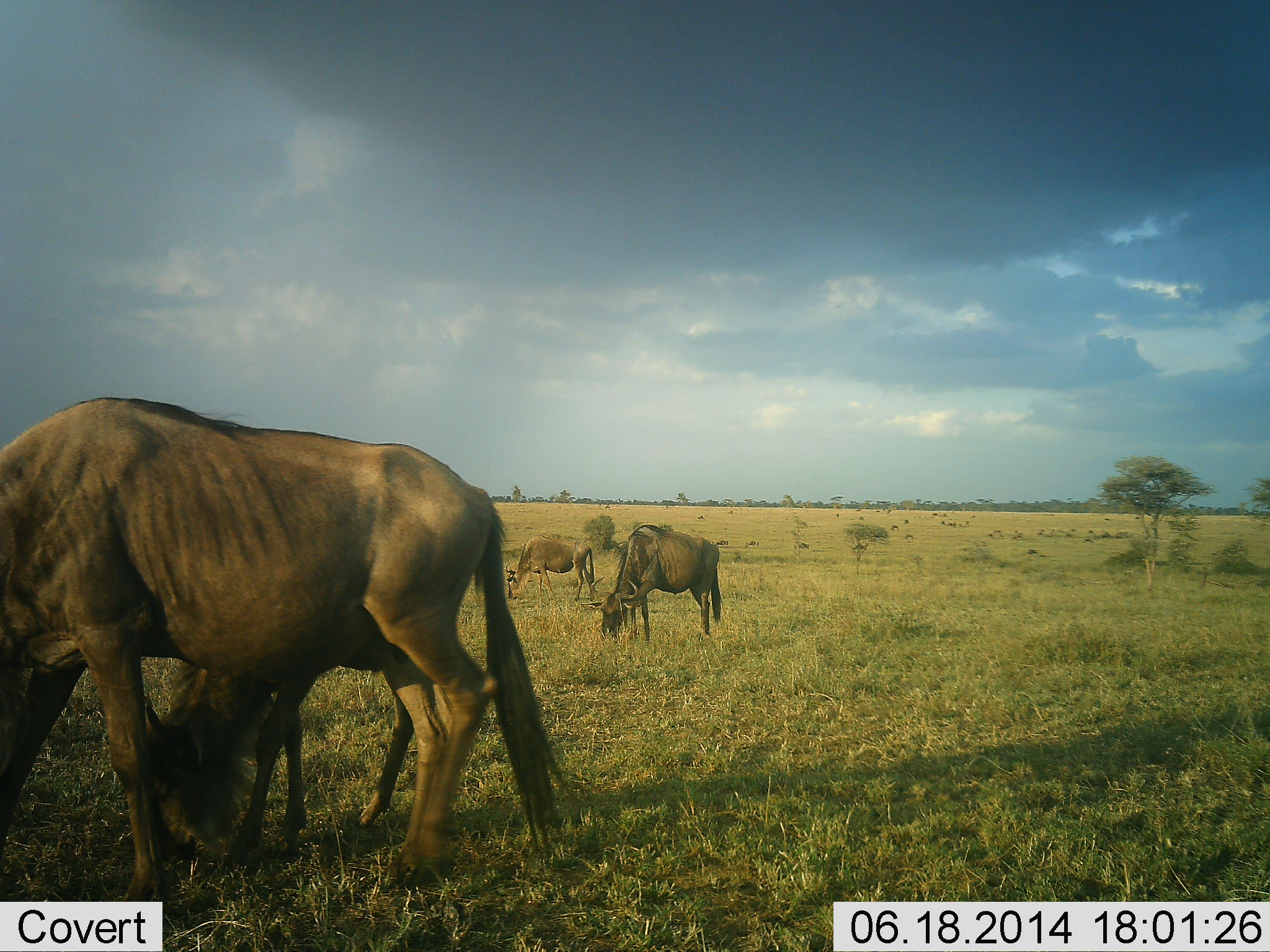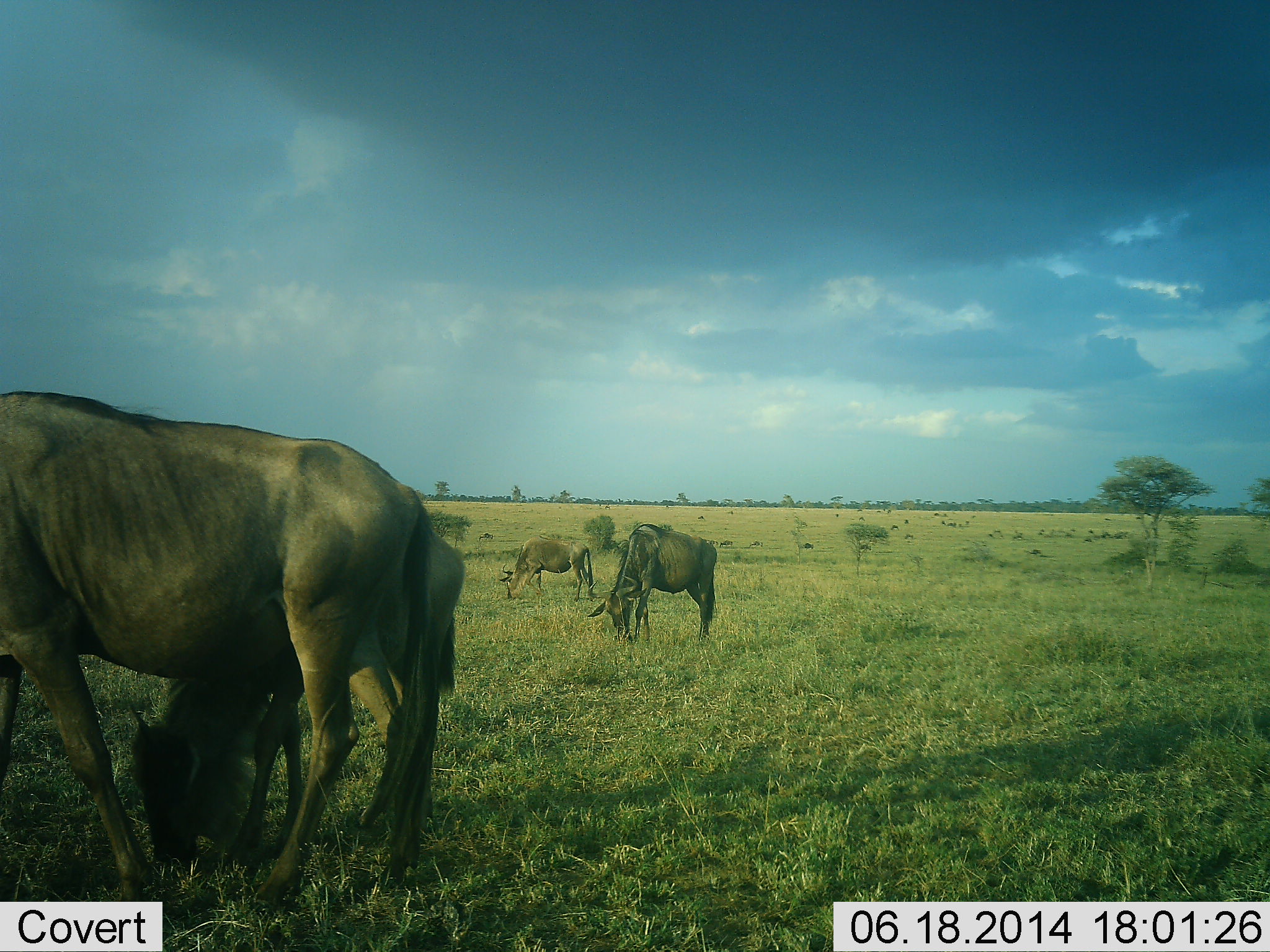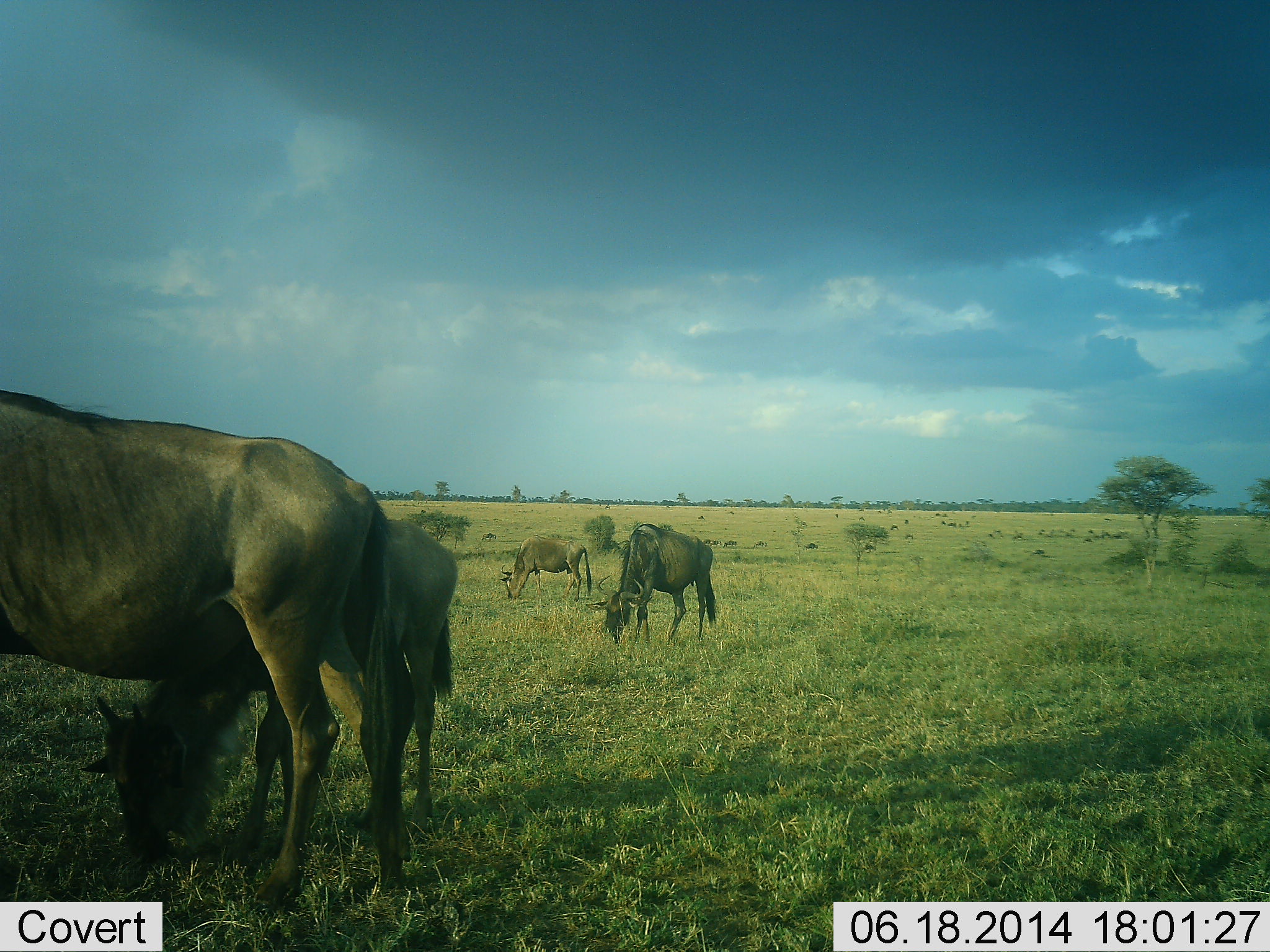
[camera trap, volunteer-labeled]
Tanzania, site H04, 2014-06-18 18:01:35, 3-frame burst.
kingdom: Animalia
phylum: Chordata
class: Mammalia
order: Artiodactyla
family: Bovidae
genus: Connochaetes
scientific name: Connochaetes taurinus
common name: blue wildebeest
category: wildebeest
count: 4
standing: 39%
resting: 13%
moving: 26%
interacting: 4%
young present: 35%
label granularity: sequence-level